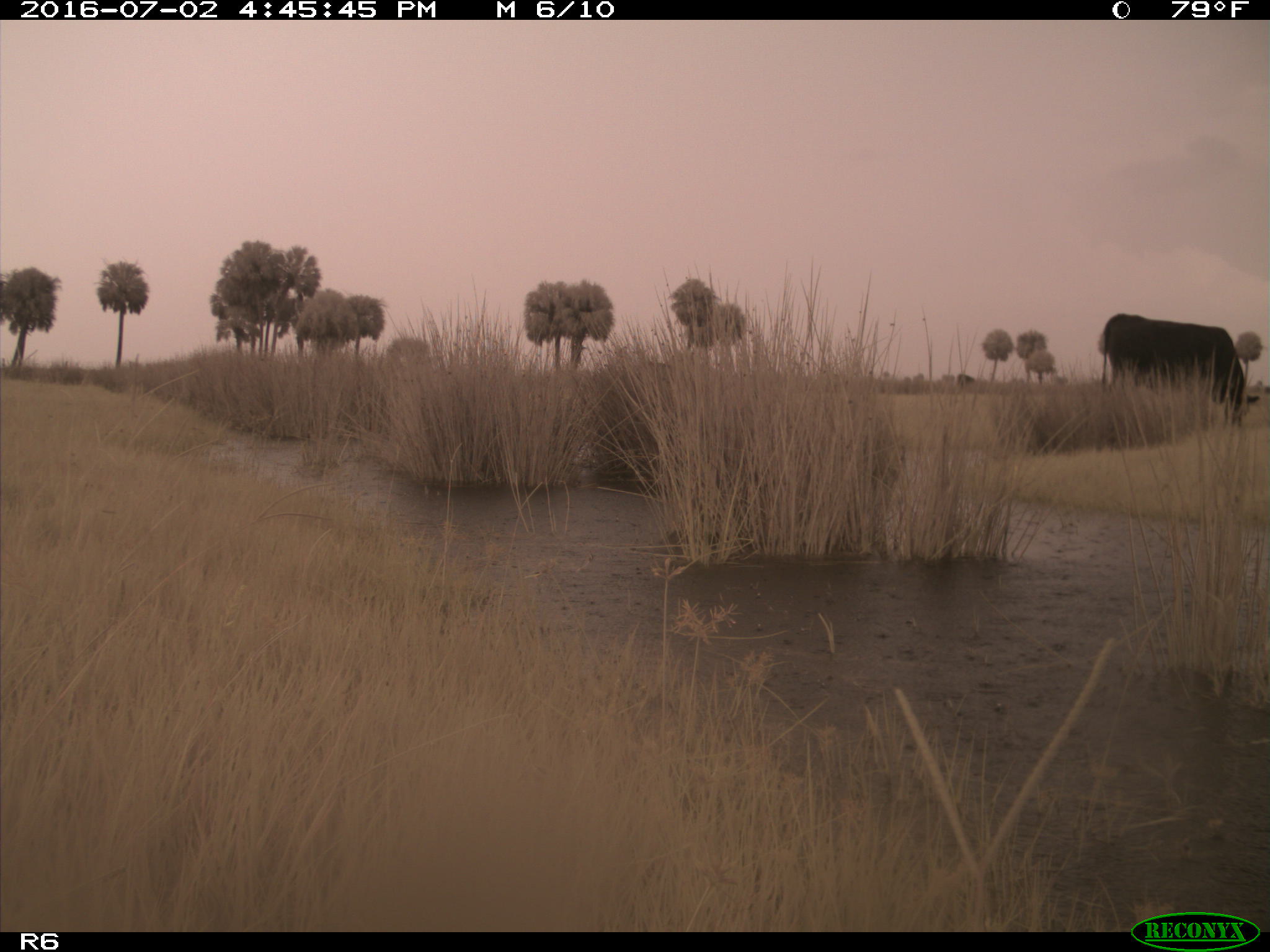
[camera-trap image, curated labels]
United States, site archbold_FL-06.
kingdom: Animalia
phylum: Chordata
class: Mammalia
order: Artiodactyla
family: Bovidae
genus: Bos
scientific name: Bos taurus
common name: domestic cow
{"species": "Bos taurus (domestic cow)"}